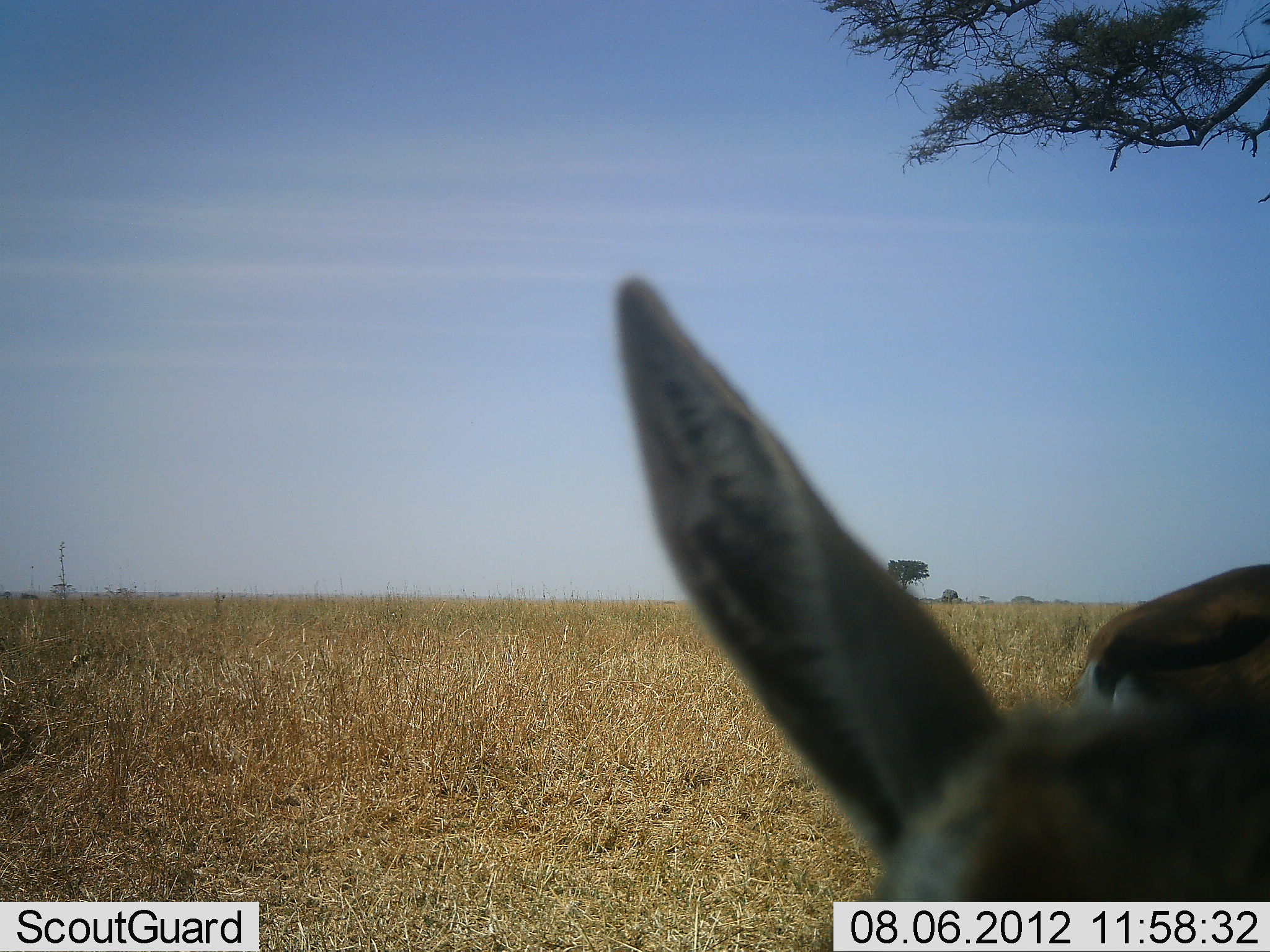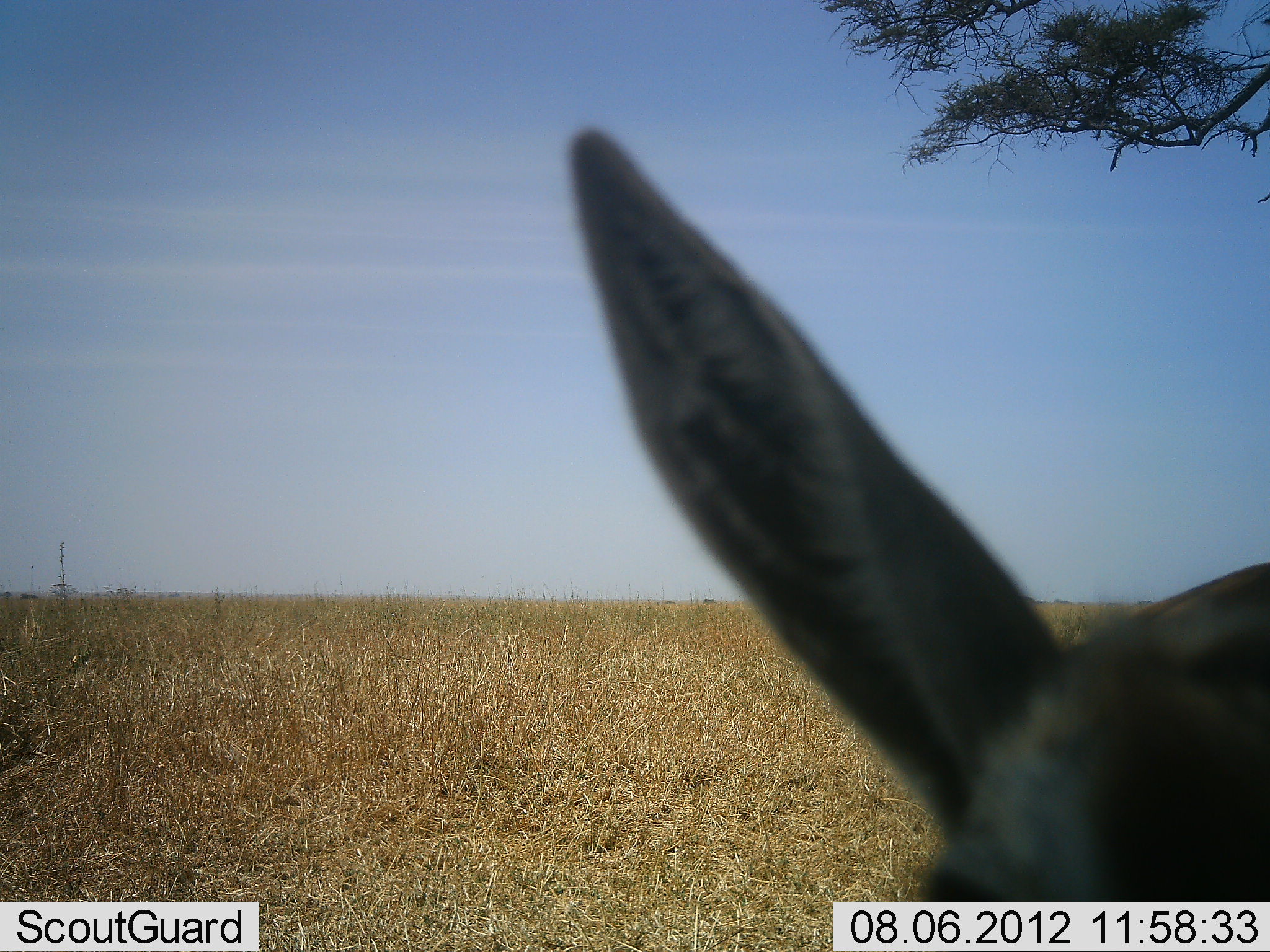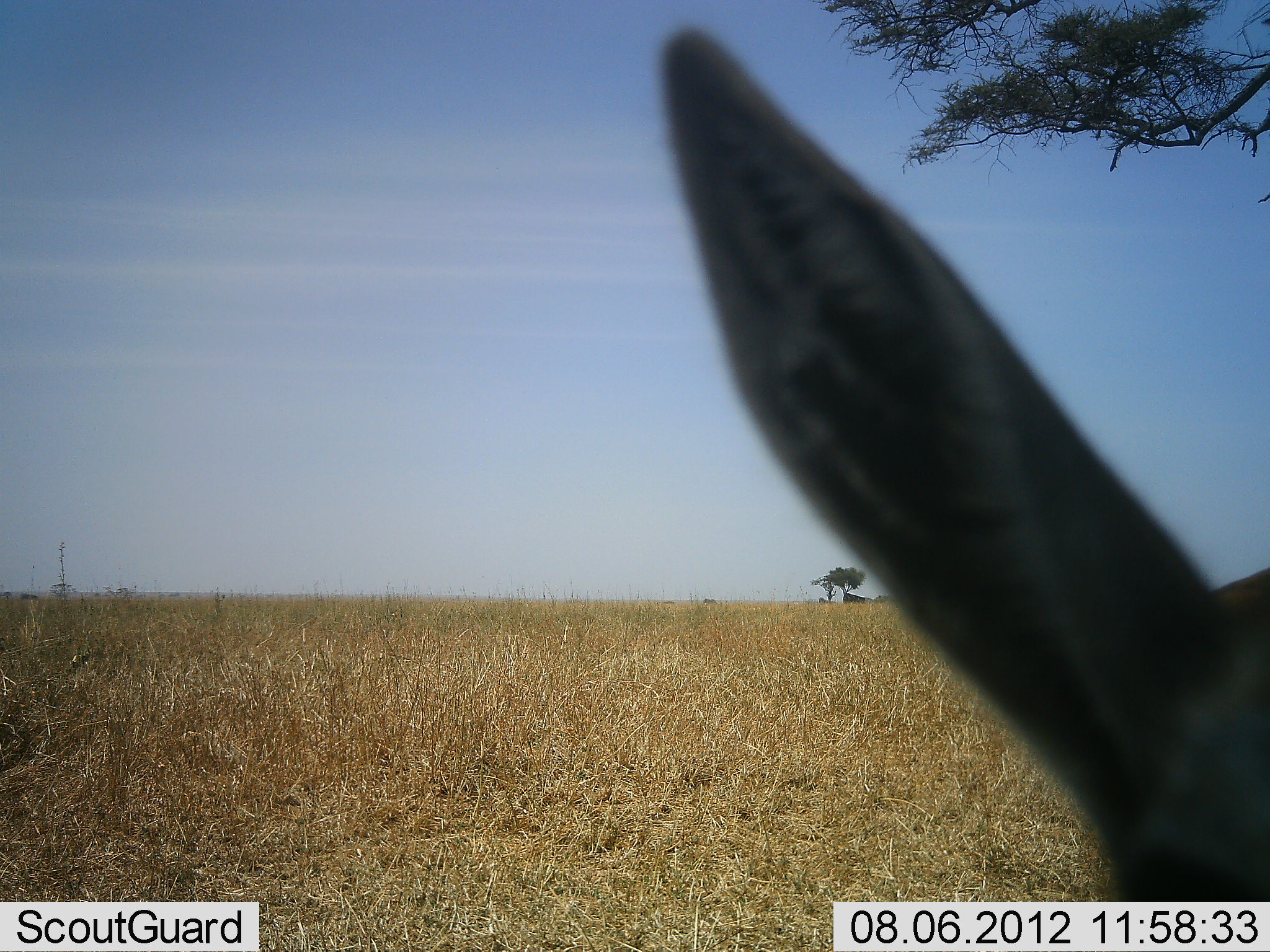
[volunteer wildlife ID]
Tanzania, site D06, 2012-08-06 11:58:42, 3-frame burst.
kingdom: Animalia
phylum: Chordata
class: Mammalia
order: Artiodactyla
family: Bovidae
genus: Eudorcas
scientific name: Eudorcas thomsonii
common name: thomson's gazelle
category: gazellethomsons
Gazellethomsons (thomson's gazelle) (Eudorcas thomsonii), count 2. Behavior (volunteer vote fractions): standing 100%, resting 20%, moving 0%, interacting 0%. Young present (vote fraction): 0%. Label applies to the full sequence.